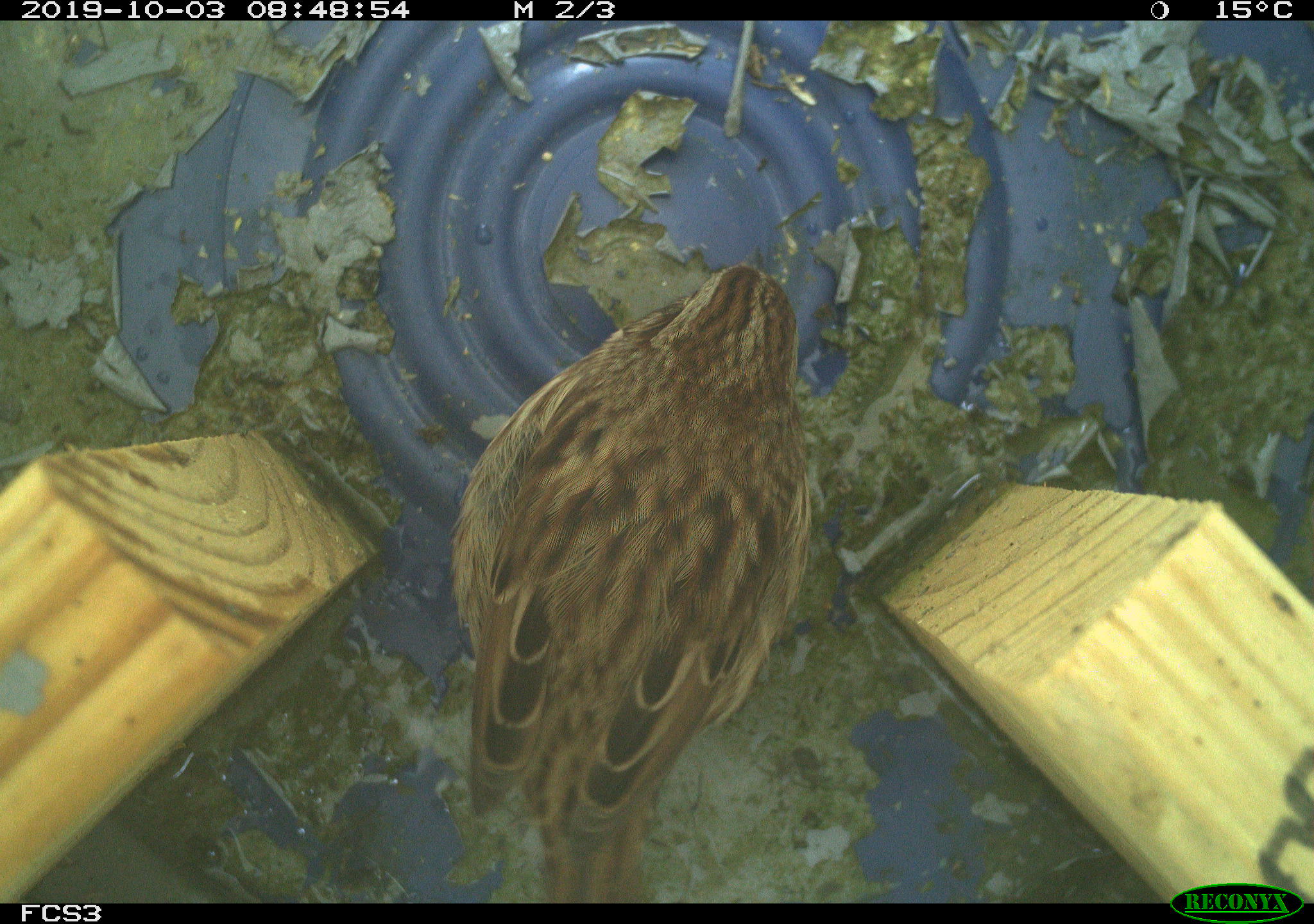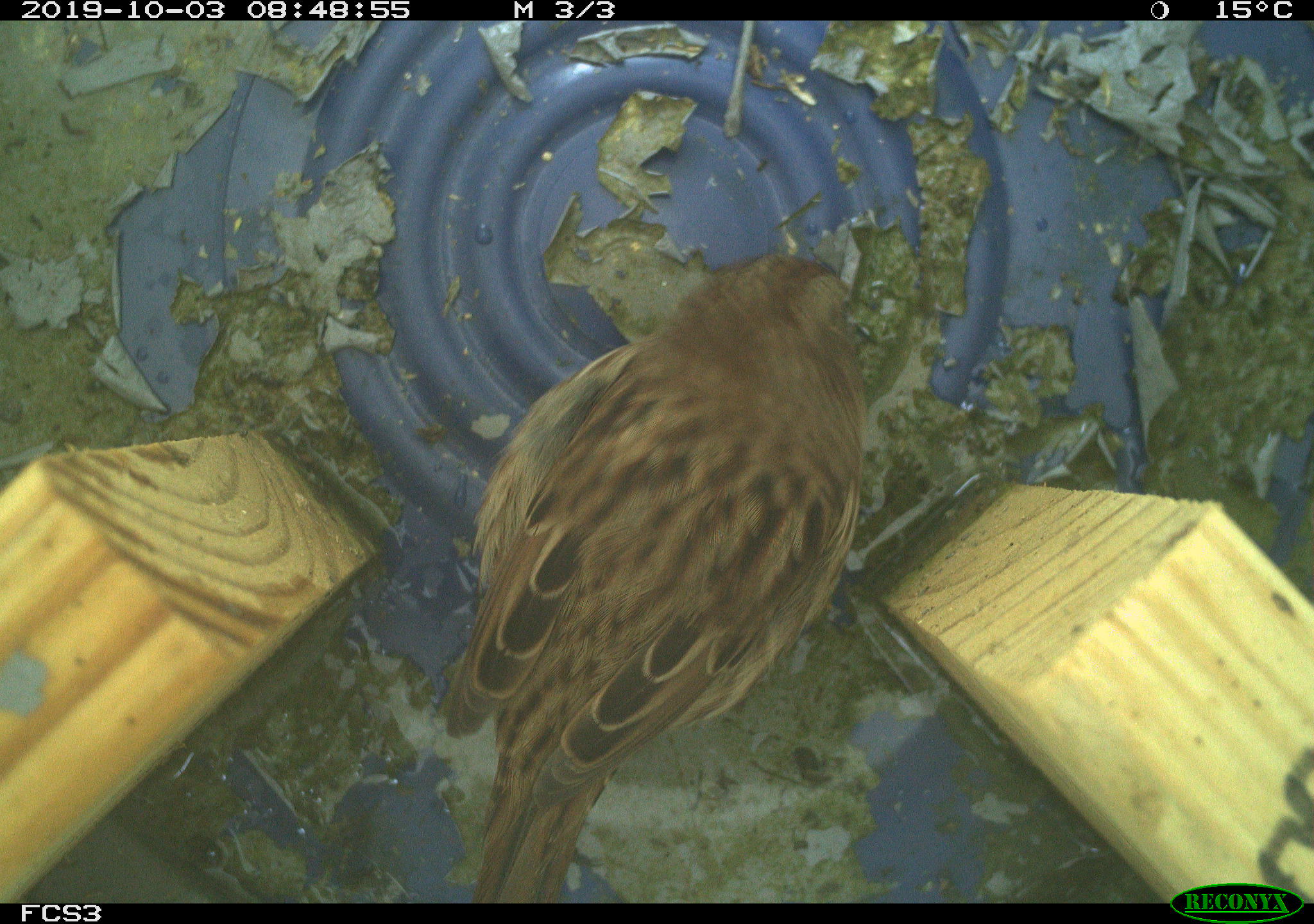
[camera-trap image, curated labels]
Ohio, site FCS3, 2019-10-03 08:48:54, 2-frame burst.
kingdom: Animalia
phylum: Chordata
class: Aves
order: Passeriformes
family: Passerellidae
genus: Melospiza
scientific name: Melospiza melodia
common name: song sparrow